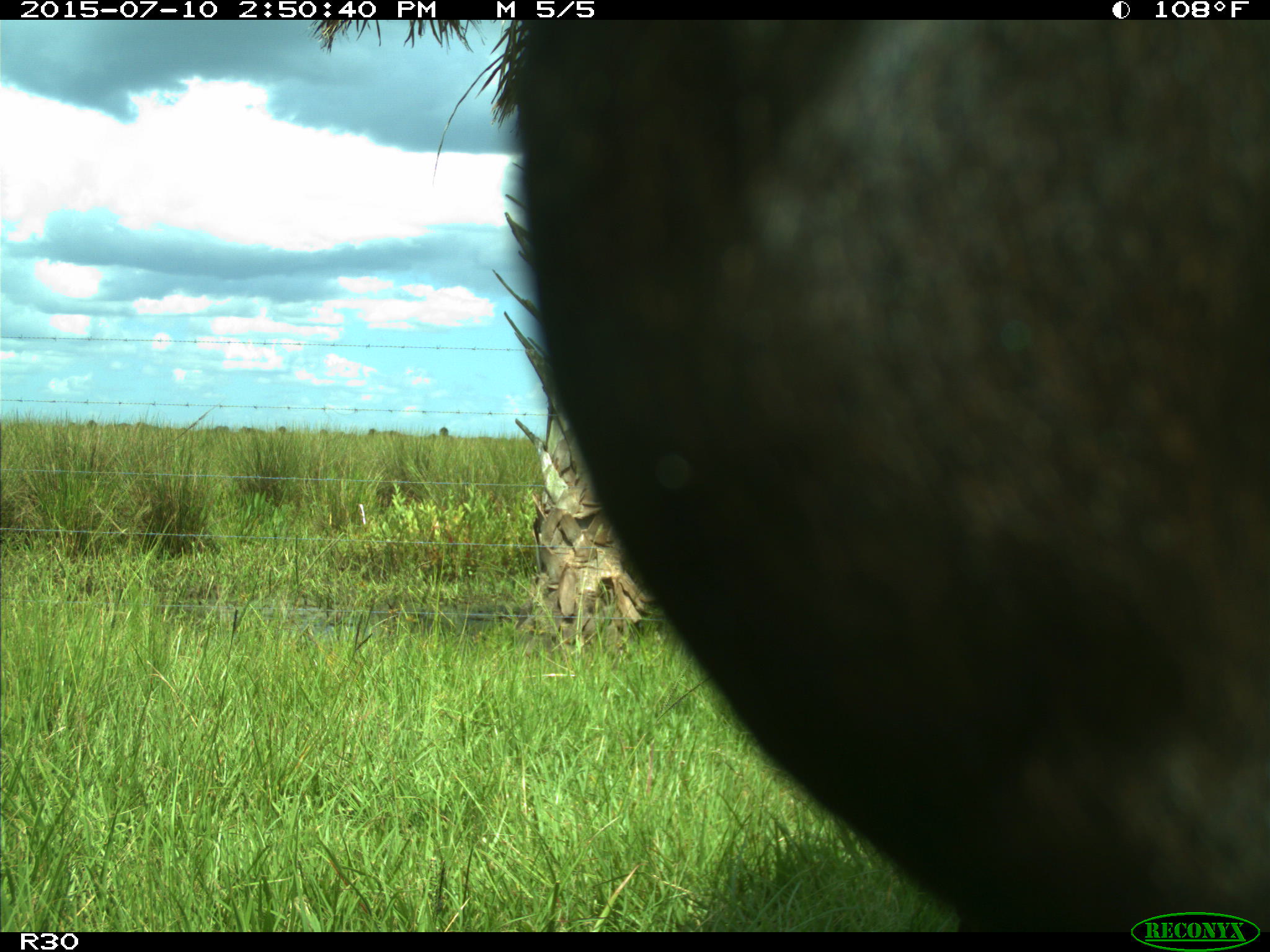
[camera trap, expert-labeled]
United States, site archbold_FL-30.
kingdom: Animalia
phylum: Chordata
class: Mammalia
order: Artiodactyla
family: Bovidae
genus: Bos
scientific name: Bos taurus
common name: domestic cow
Bos taurus (domestic cow).